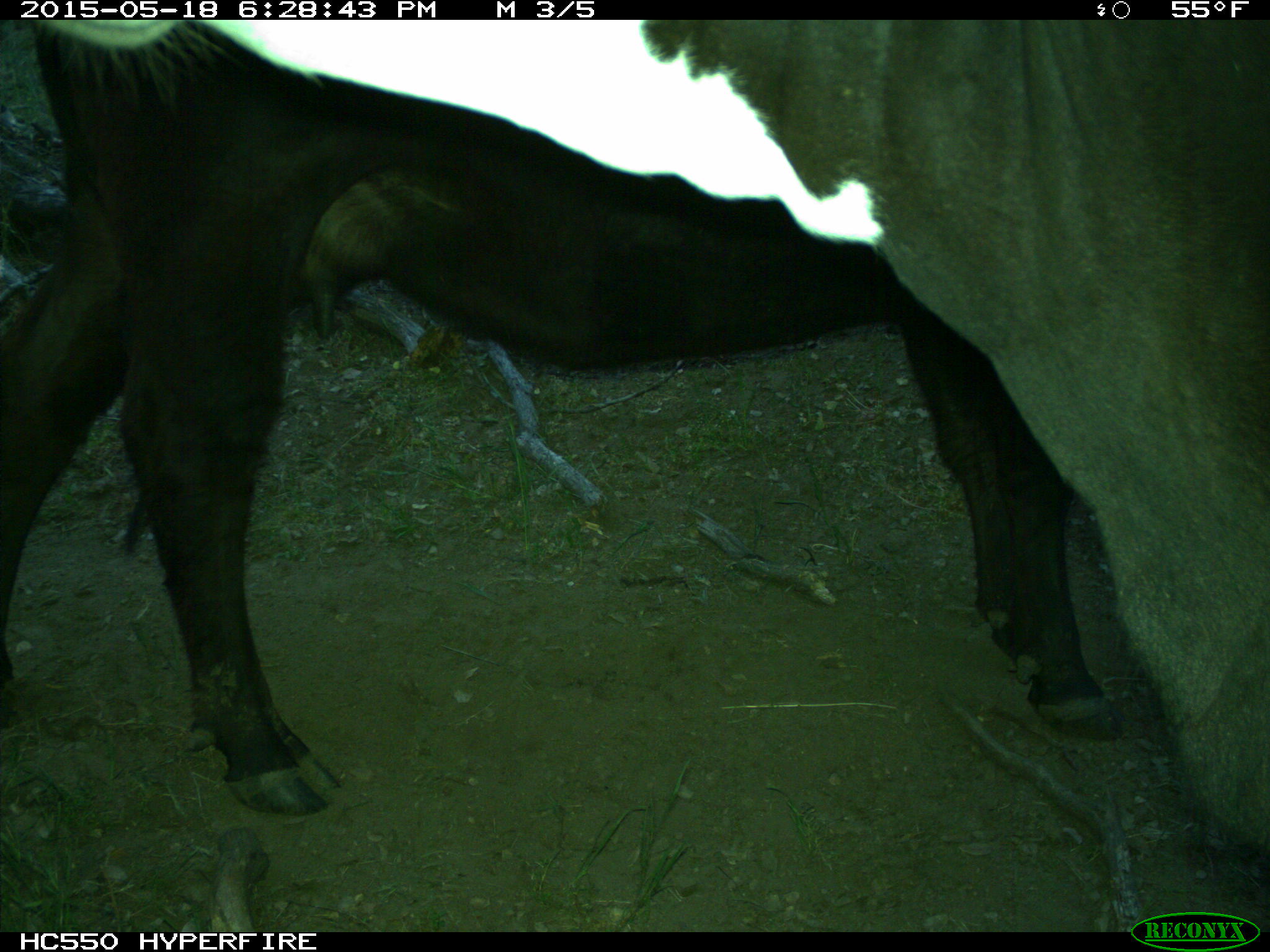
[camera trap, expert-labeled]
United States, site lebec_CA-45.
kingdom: Animalia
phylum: Chordata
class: Mammalia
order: Artiodactyla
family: Bovidae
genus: Bos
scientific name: Bos taurus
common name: domestic cow